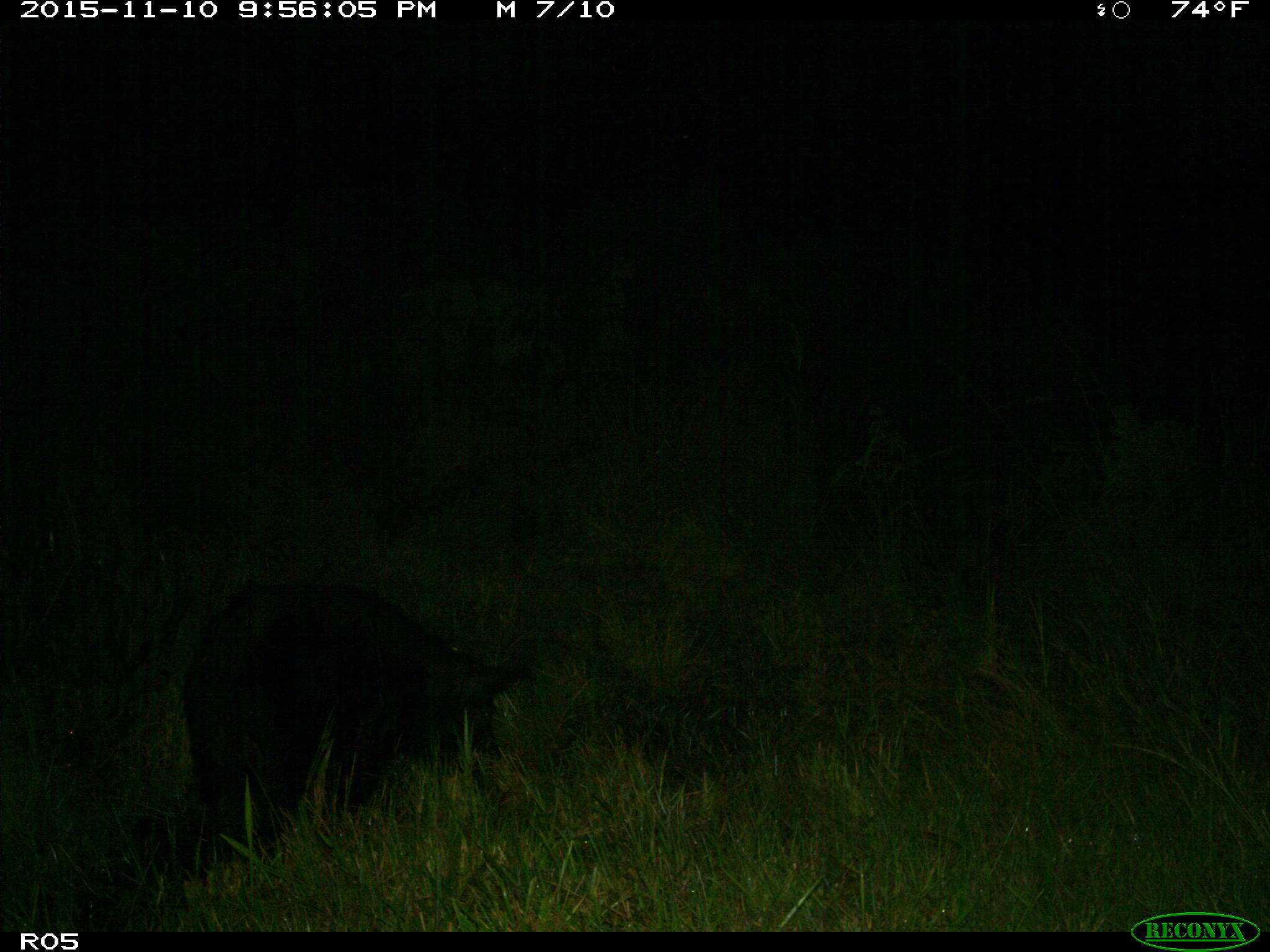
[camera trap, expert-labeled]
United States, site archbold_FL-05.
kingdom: Animalia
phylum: Chordata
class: Mammalia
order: Artiodactyla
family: Suidae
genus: Sus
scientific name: Sus scrofa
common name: wild boar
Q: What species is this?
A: Sus scrofa (wild boar).